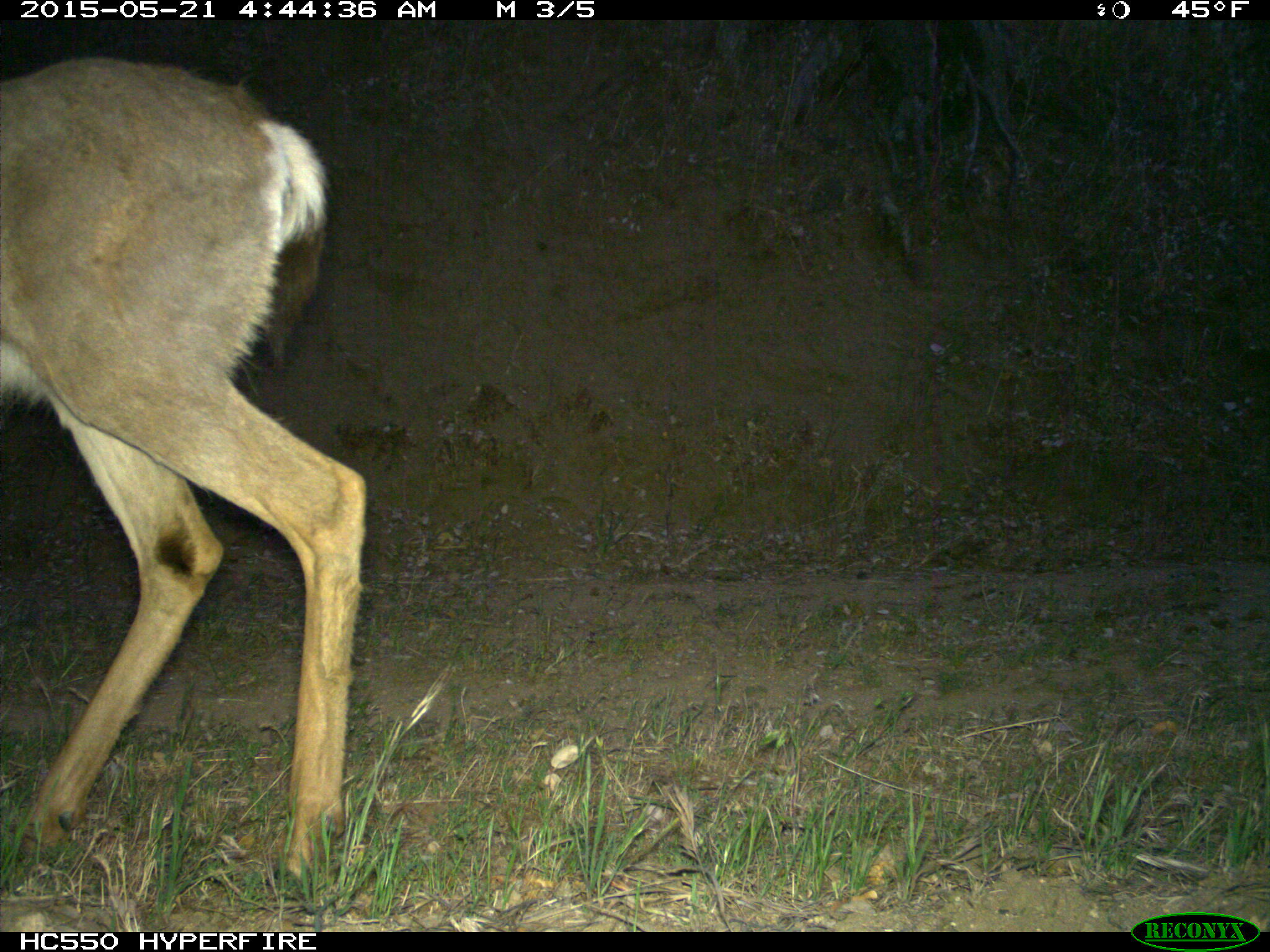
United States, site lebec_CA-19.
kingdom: Animalia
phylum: Chordata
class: Mammalia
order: Artiodactyla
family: Cervidae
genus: Odocoileus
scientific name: Odocoileus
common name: deer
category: unidentified deer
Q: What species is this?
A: Unidentified deer (deer) (Odocoileus).